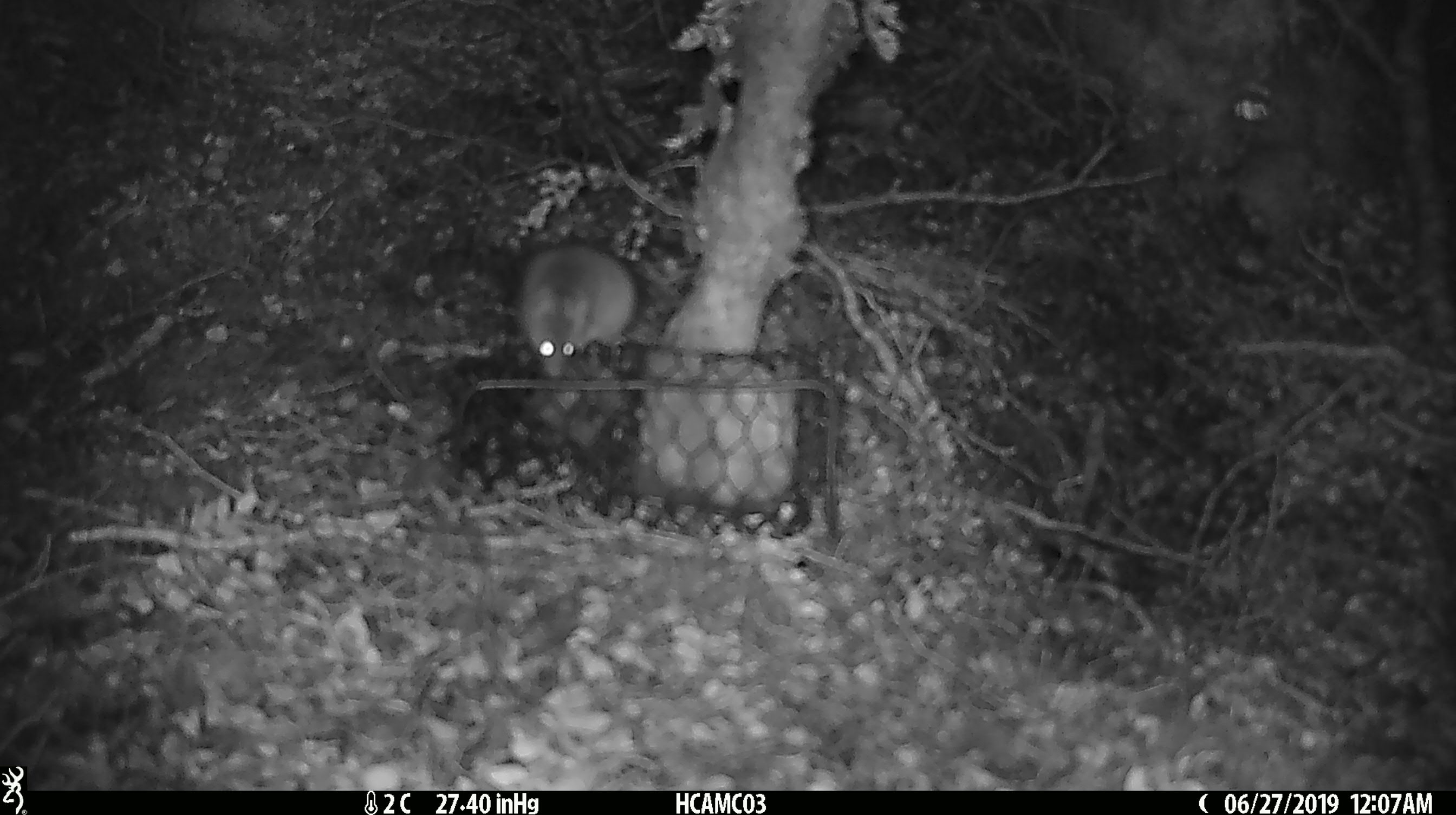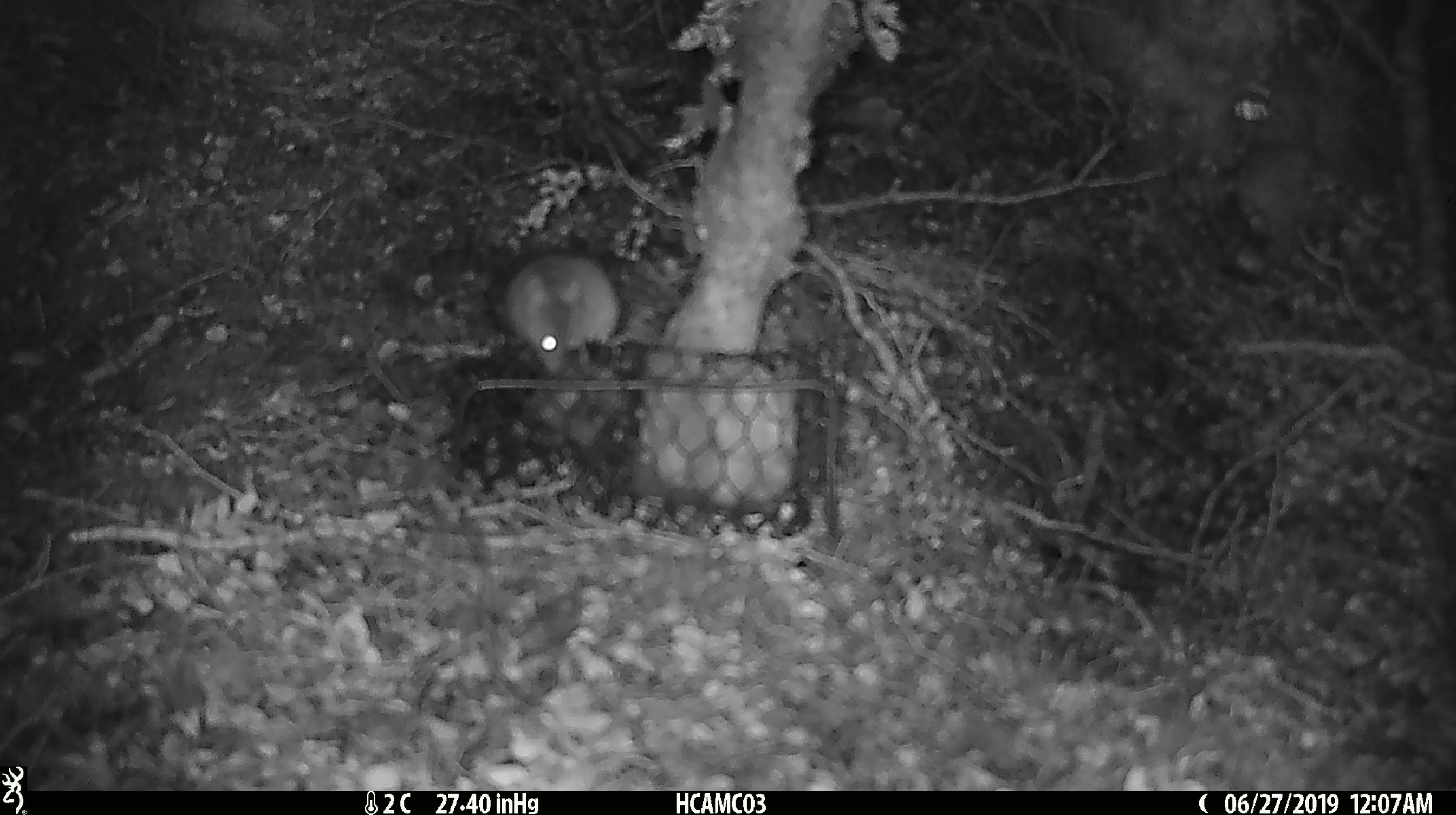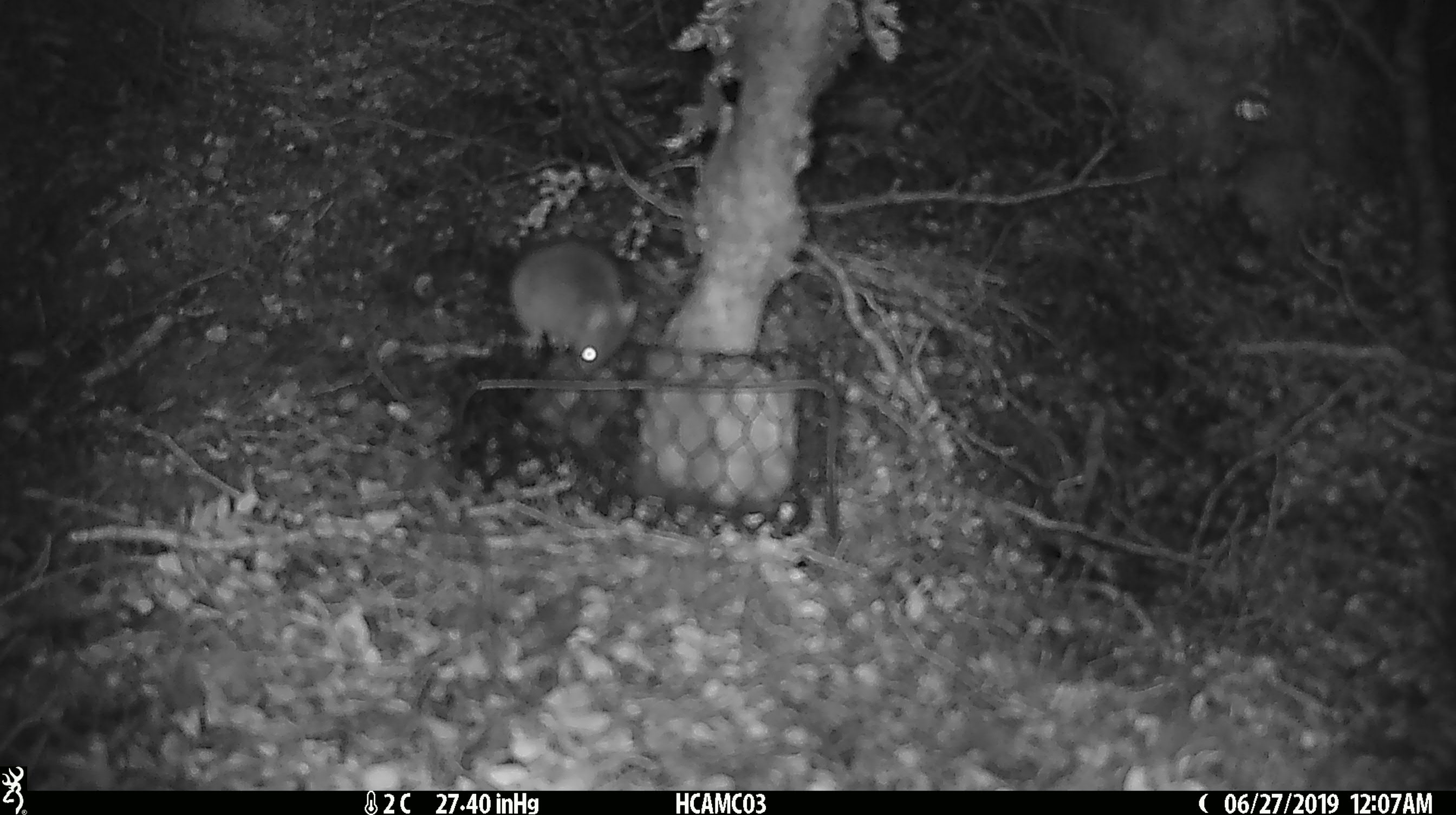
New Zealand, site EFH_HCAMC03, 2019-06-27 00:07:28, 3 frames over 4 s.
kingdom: Animalia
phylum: Chordata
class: Mammalia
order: Rodentia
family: Muridae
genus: Mus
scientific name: Mus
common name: mouse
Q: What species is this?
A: Mouse (Mus).